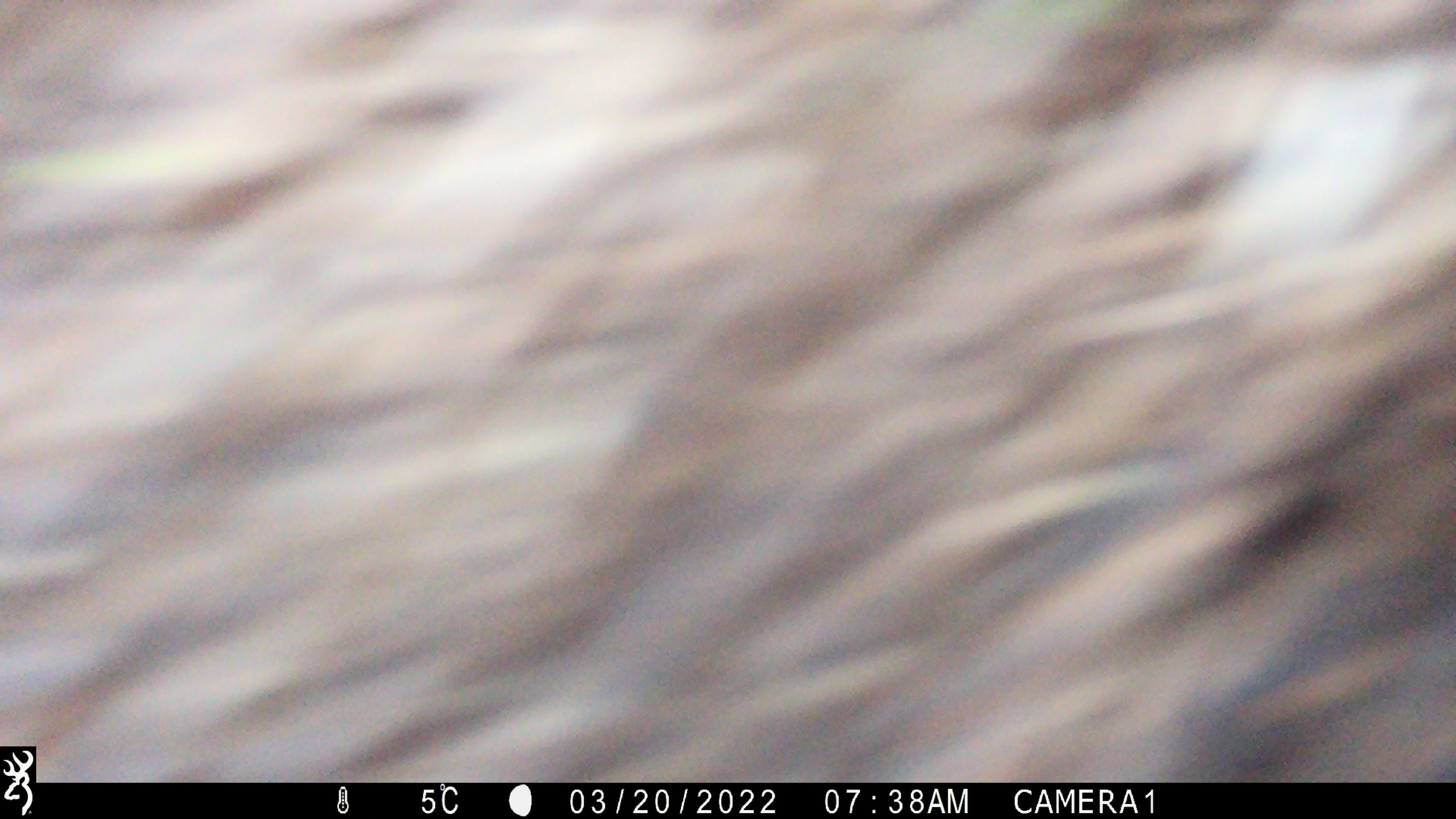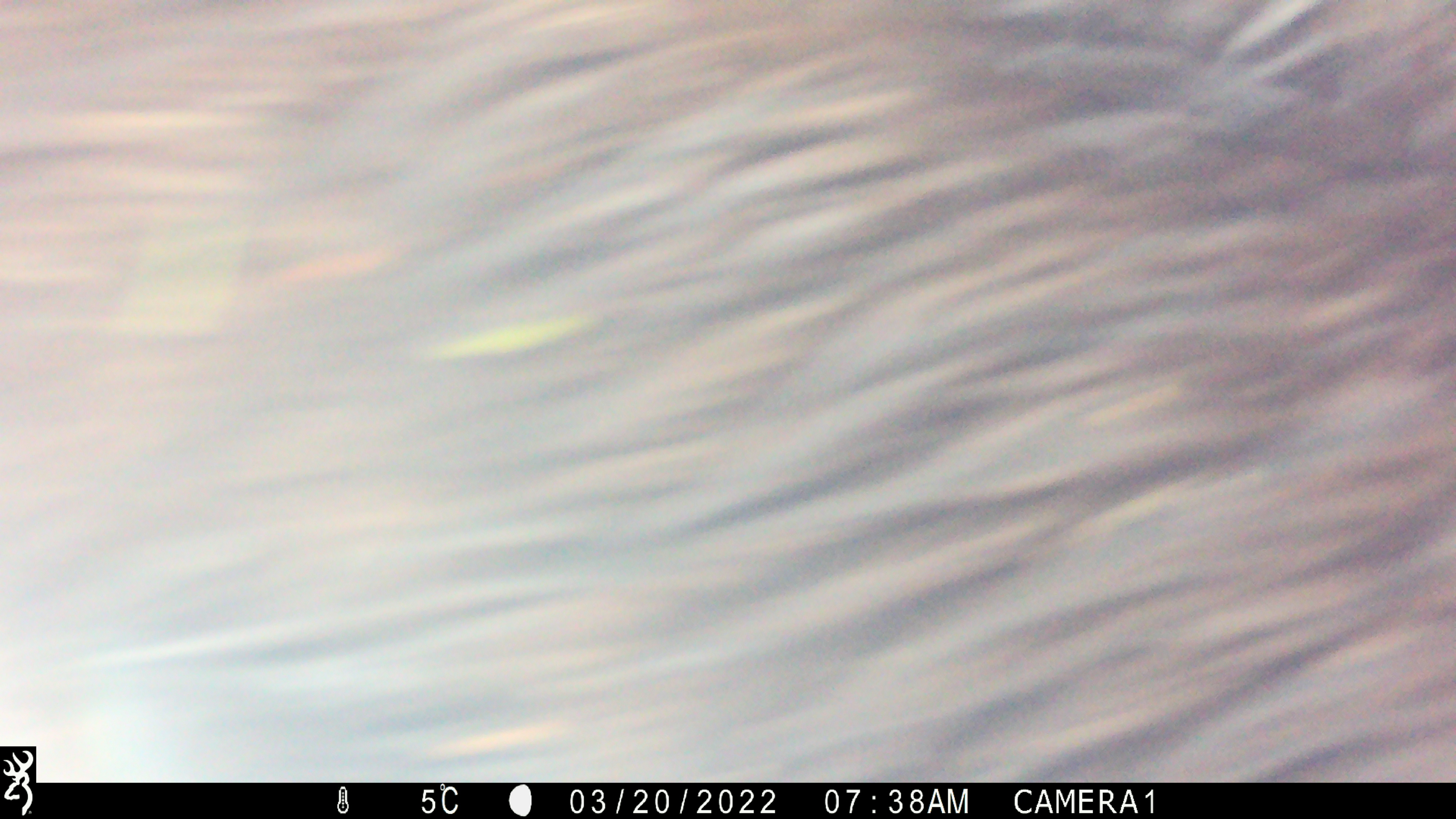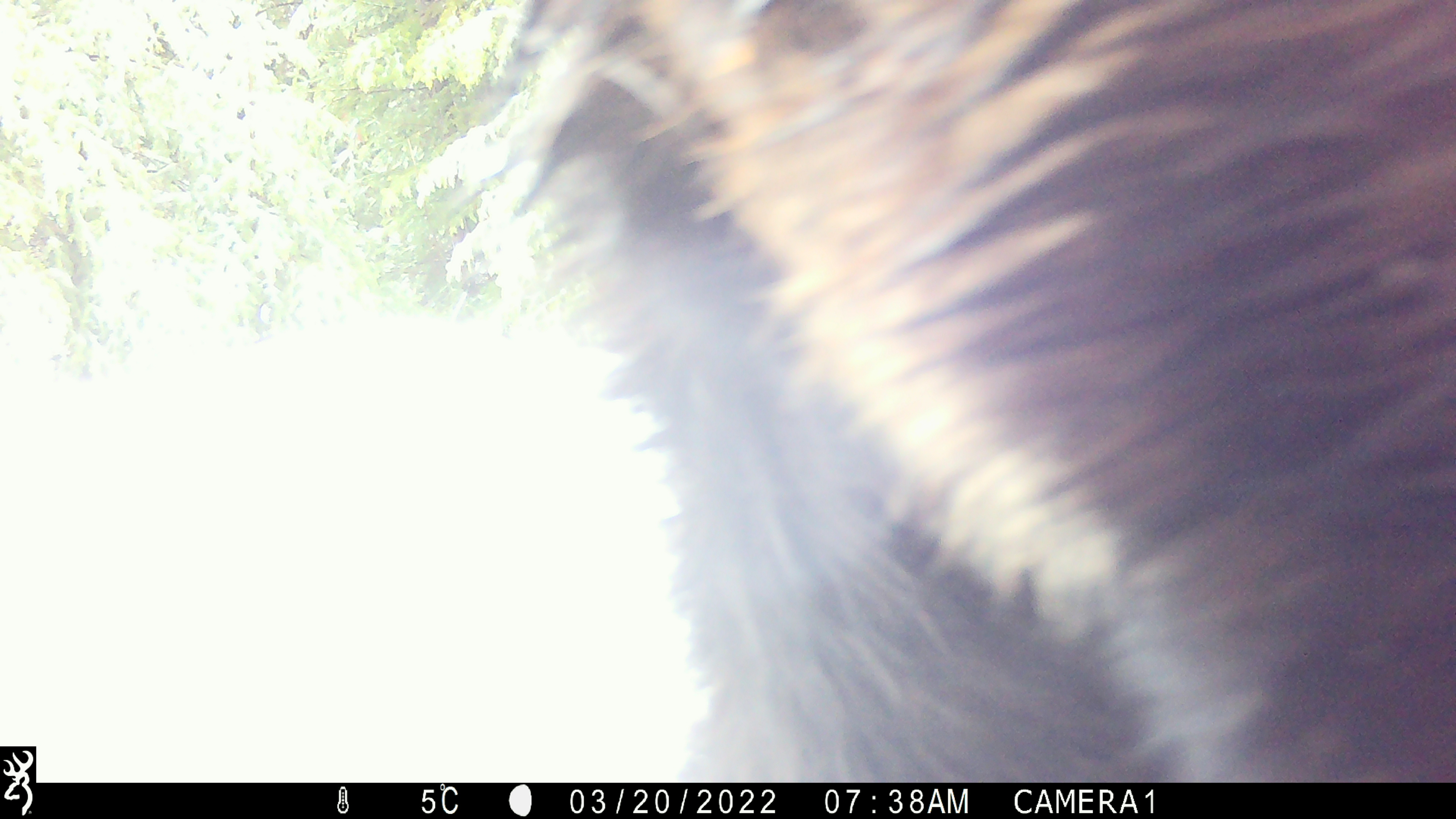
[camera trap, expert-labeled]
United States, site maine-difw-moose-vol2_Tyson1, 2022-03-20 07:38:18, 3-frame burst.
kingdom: Animalia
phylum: Chordata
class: Mammalia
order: Artiodactyla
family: Cervidae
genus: Alces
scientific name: Alces alces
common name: moose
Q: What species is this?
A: Moose (Alces alces).